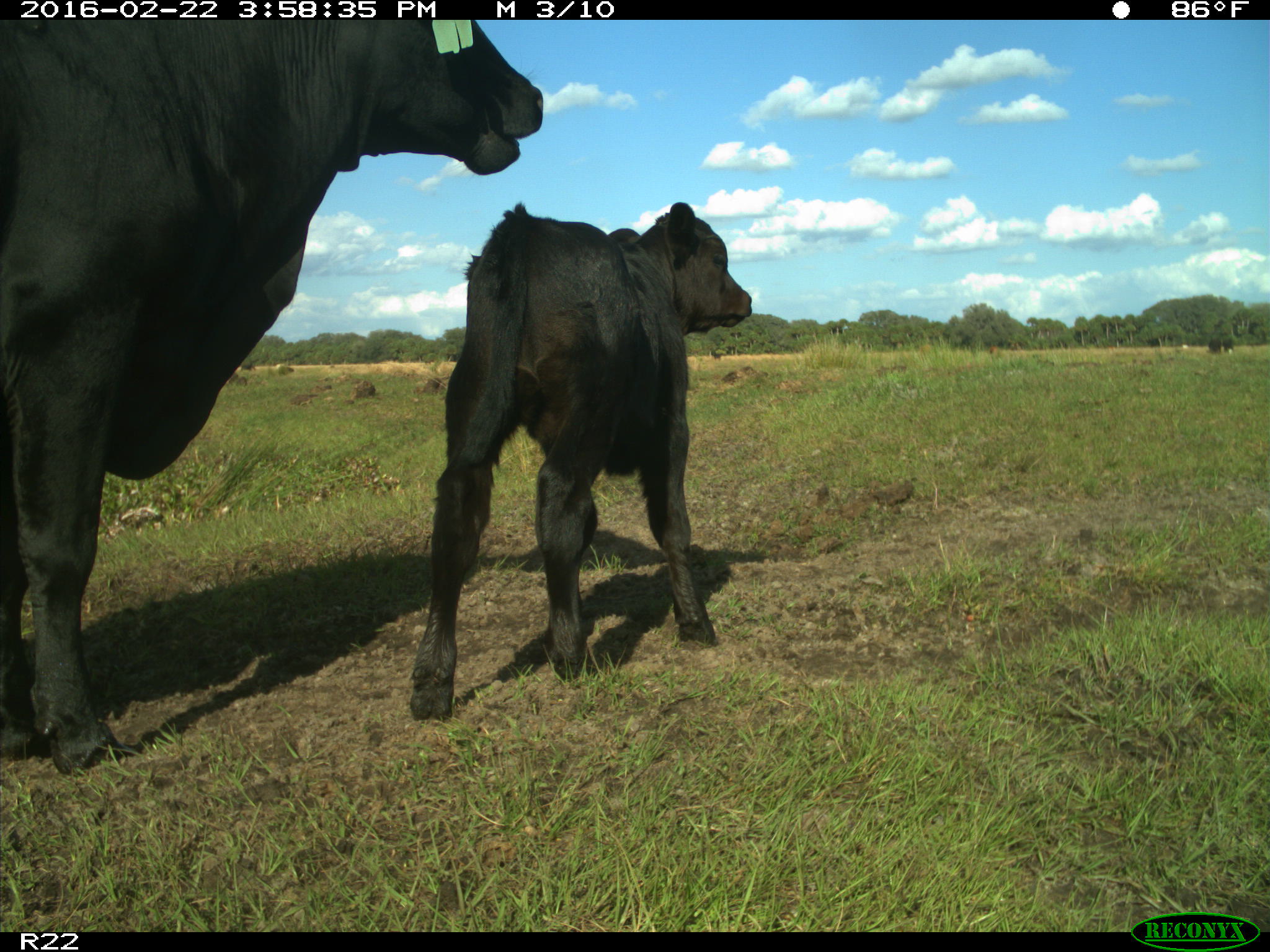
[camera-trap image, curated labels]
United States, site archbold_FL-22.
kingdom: Animalia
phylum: Chordata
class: Mammalia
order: Artiodactyla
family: Bovidae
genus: Bos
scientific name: Bos taurus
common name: domestic cow